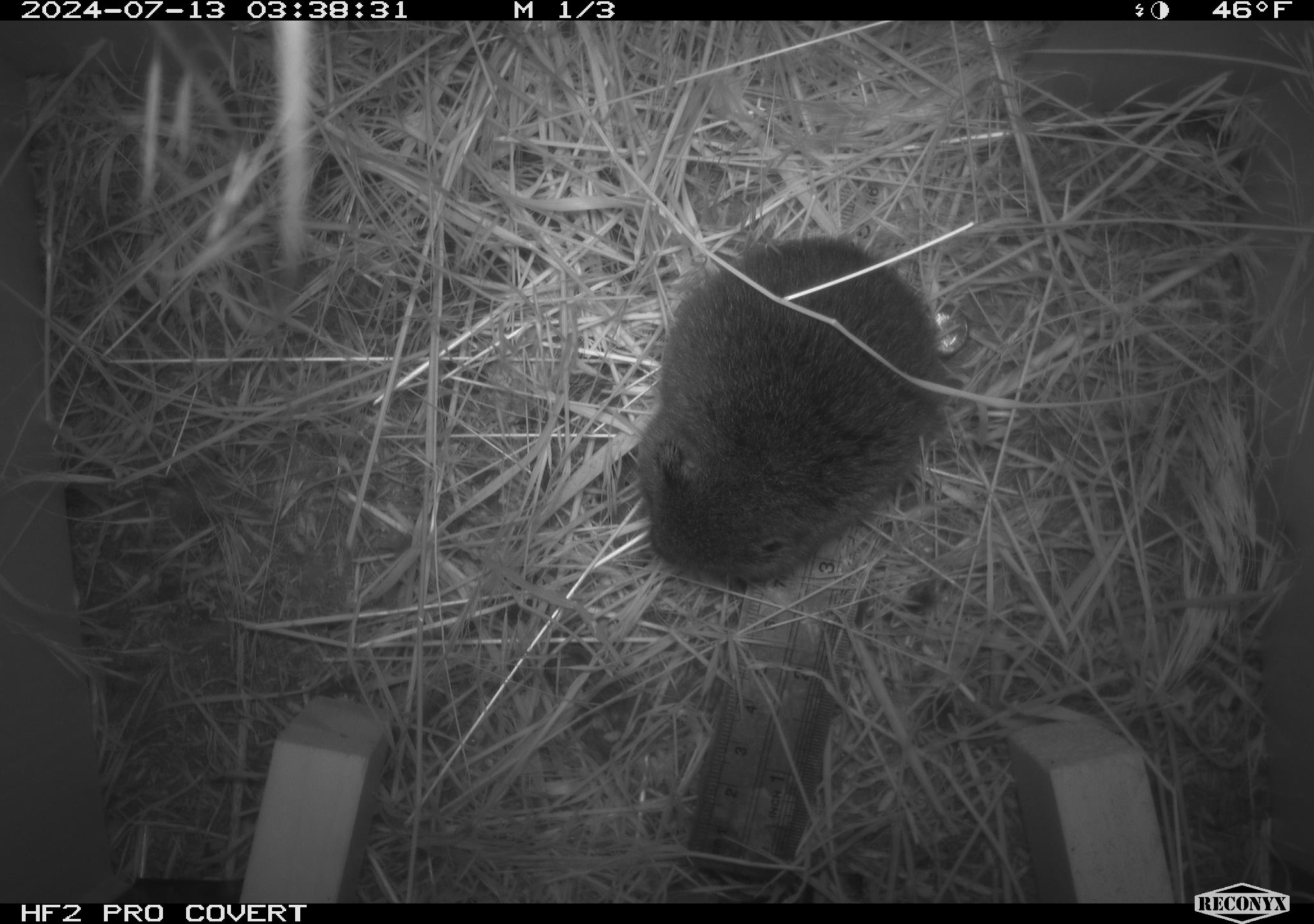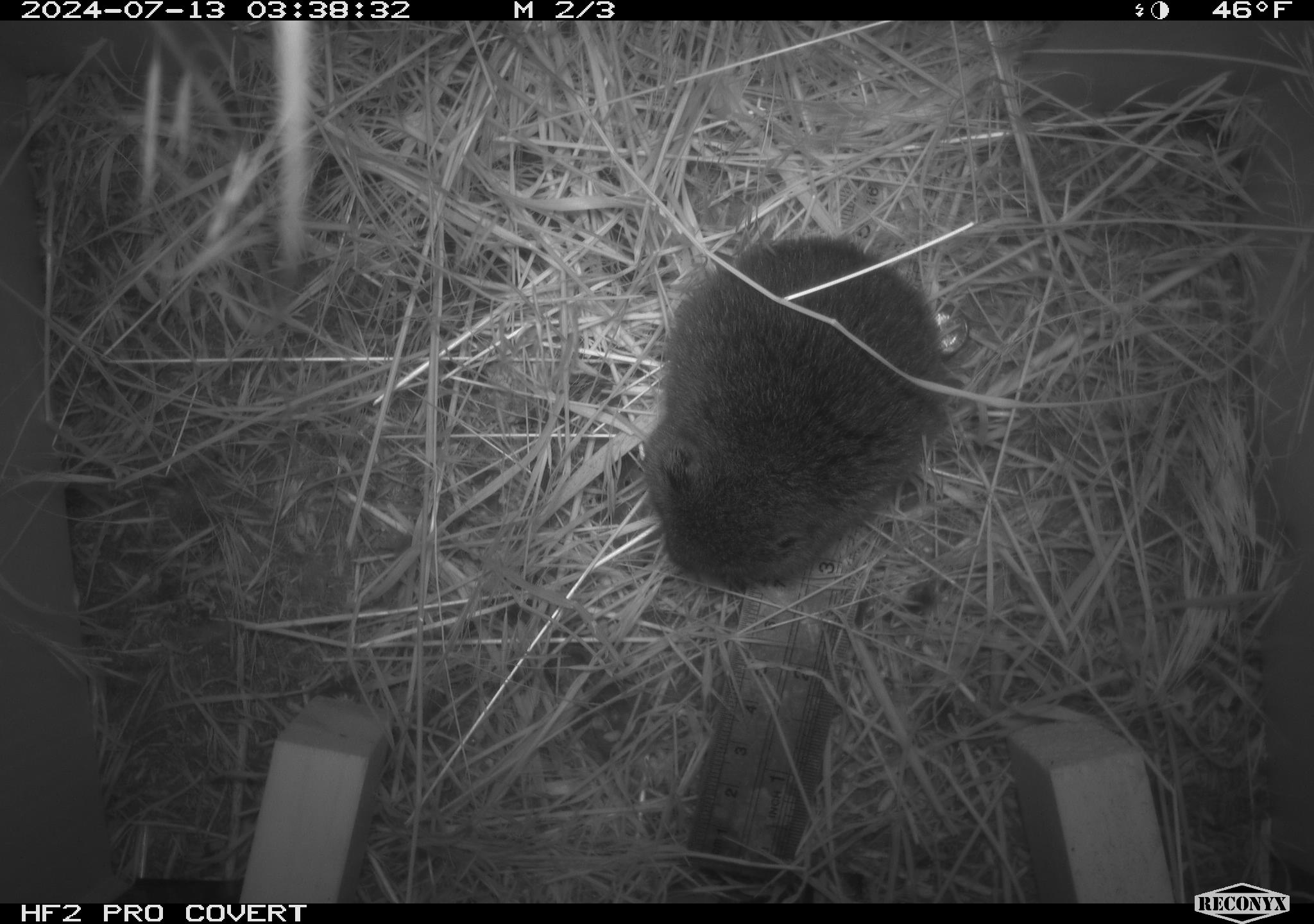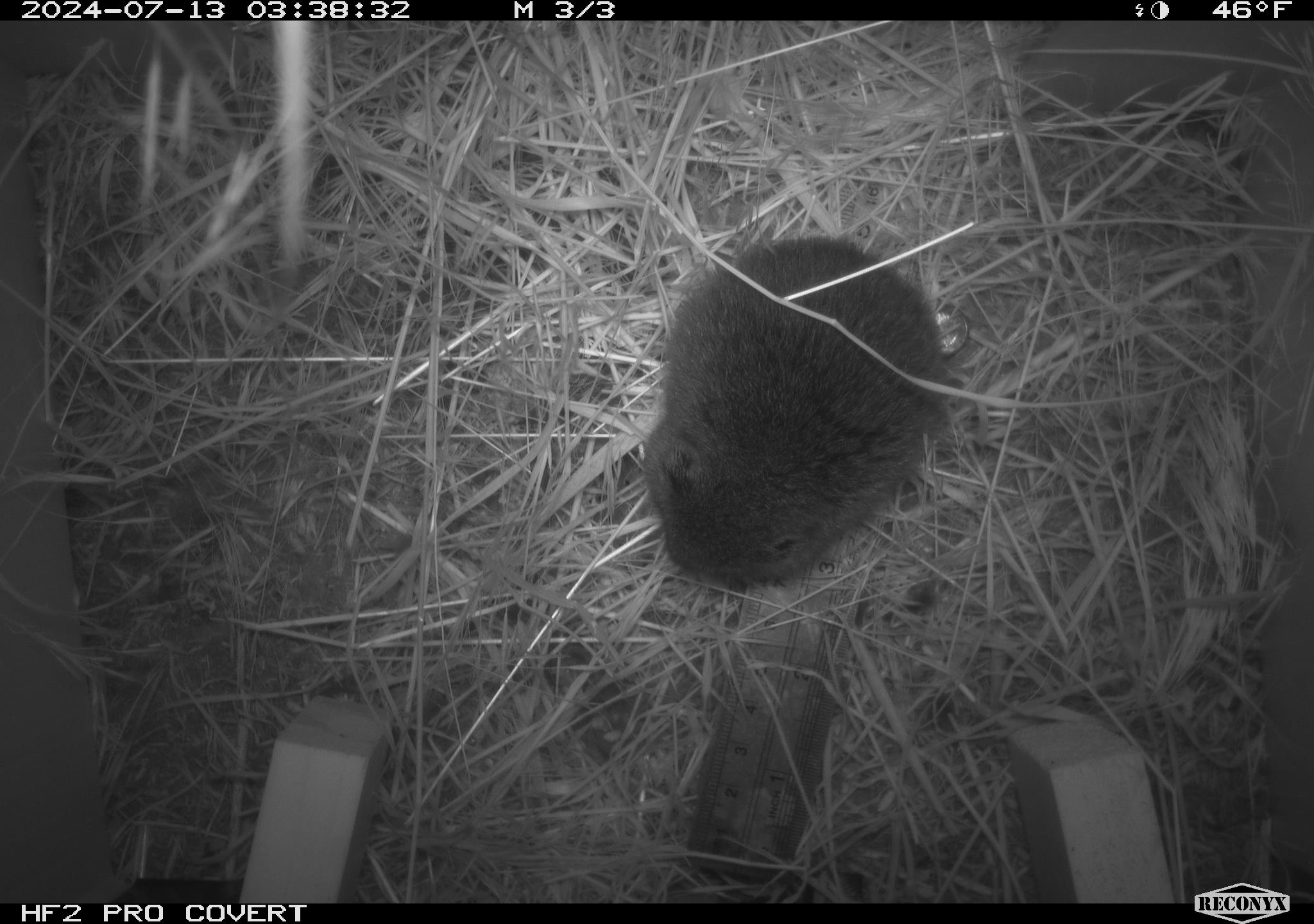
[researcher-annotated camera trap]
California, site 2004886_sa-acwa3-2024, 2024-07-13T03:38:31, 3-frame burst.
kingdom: Animalia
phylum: Chordata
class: Mammalia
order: Rodentia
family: Cricetidae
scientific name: Arvicolinae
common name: voles, lemmings, and muskrats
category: arvicolinae subfamily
Arvicolinae subfamily (voles, lemmings, and muskrats) (Arvicolinae).